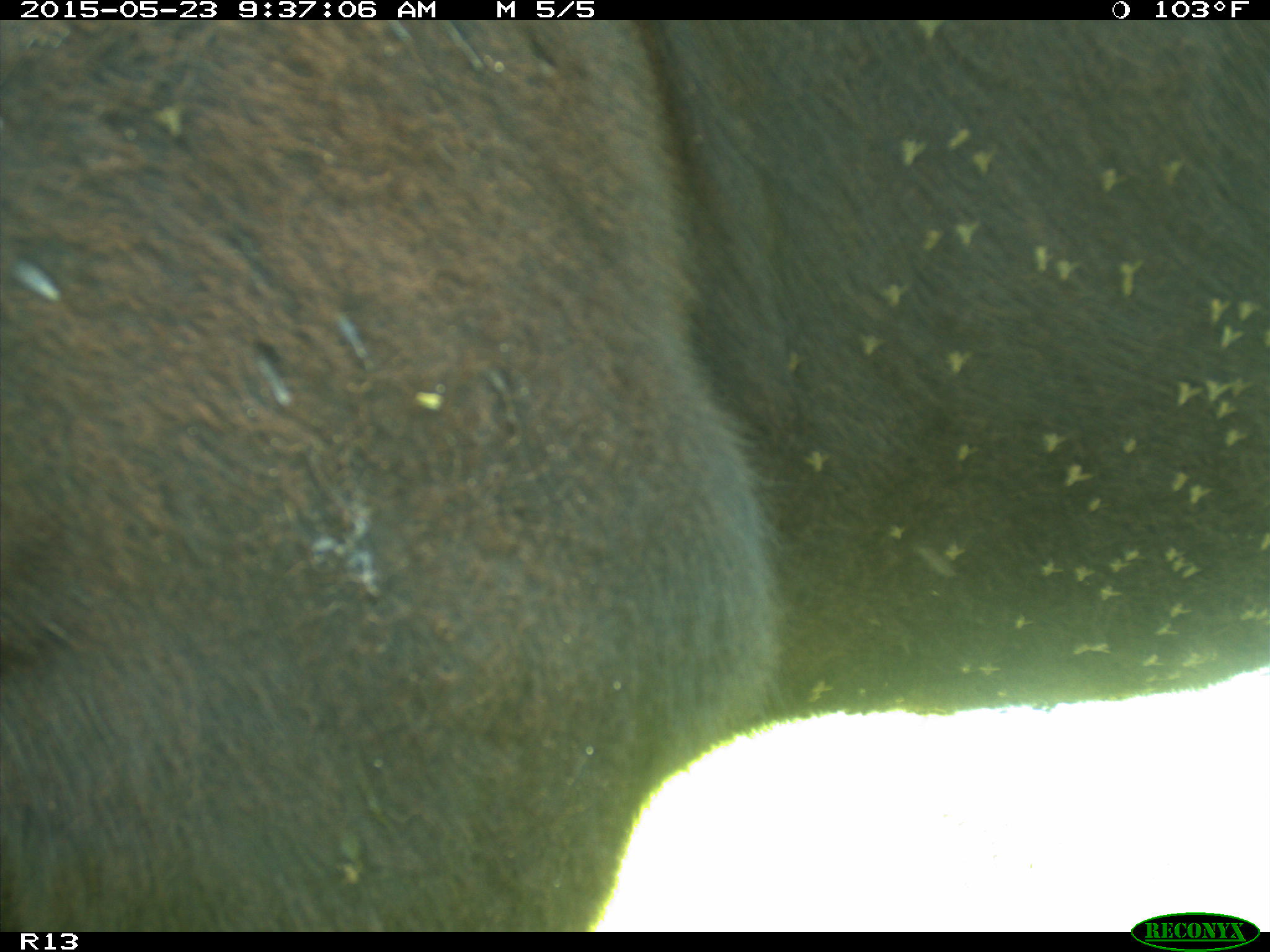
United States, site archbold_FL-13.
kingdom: Animalia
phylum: Chordata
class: Mammalia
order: Artiodactyla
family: Bovidae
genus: Bos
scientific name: Bos taurus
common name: domestic cow